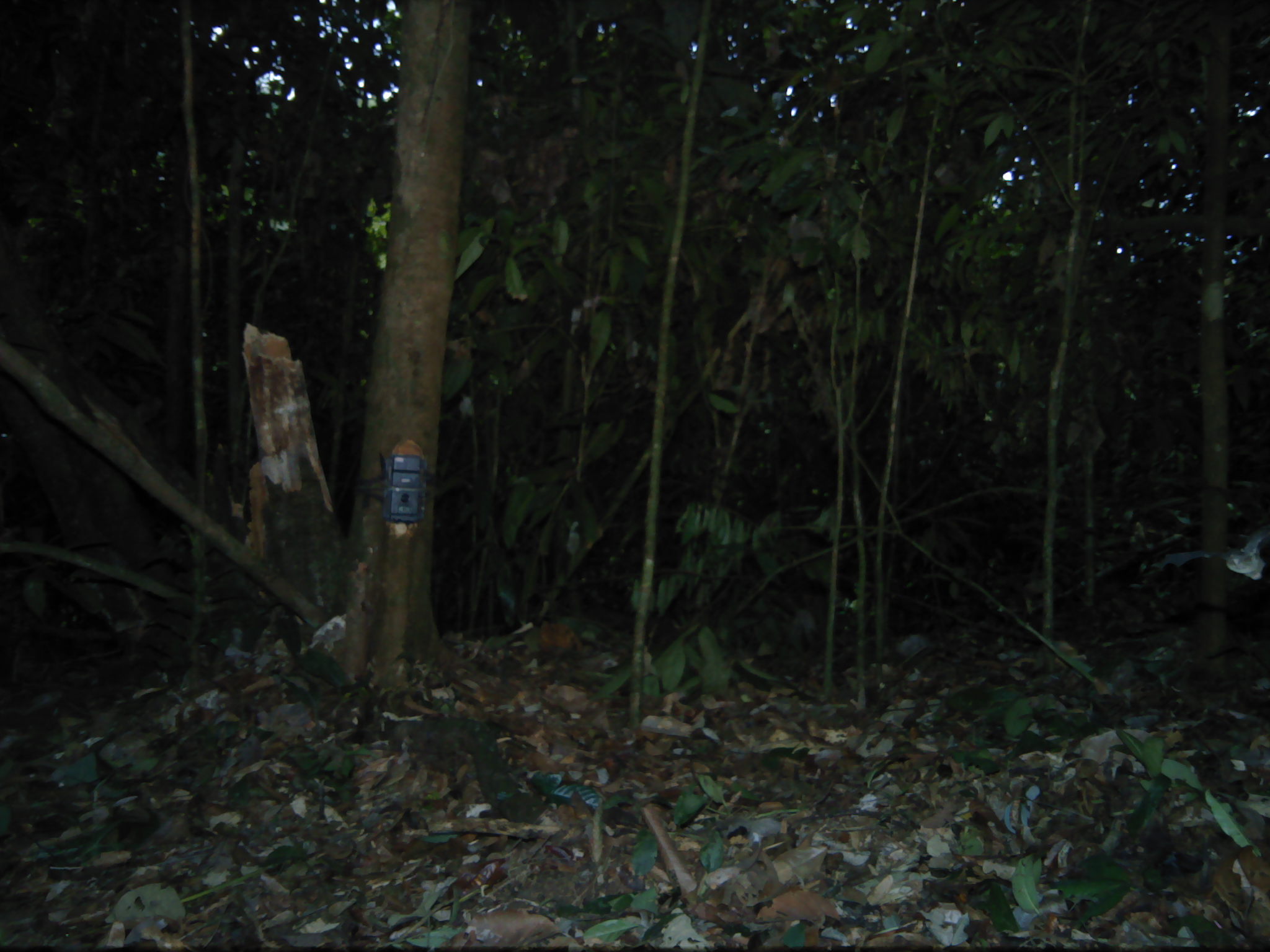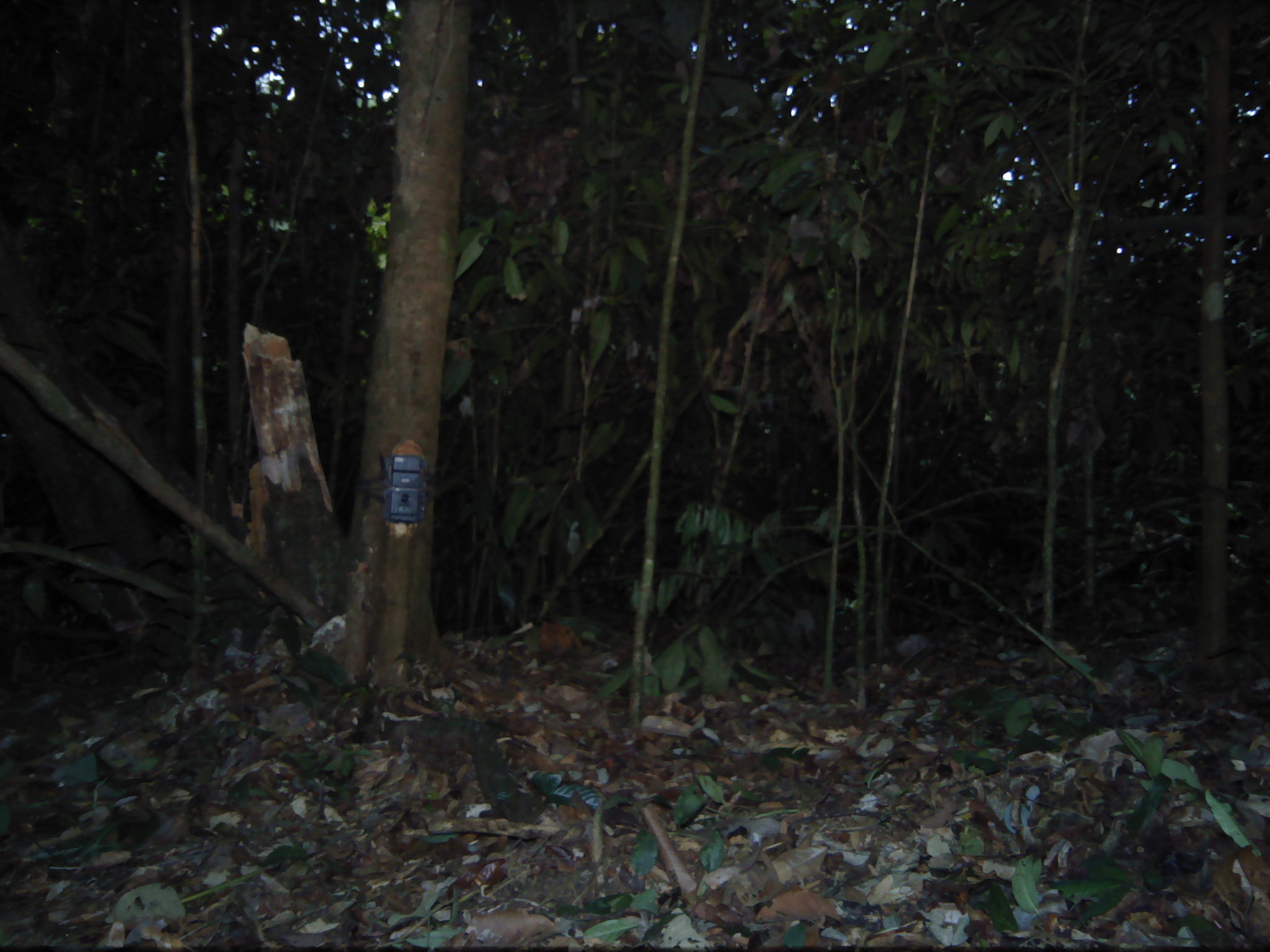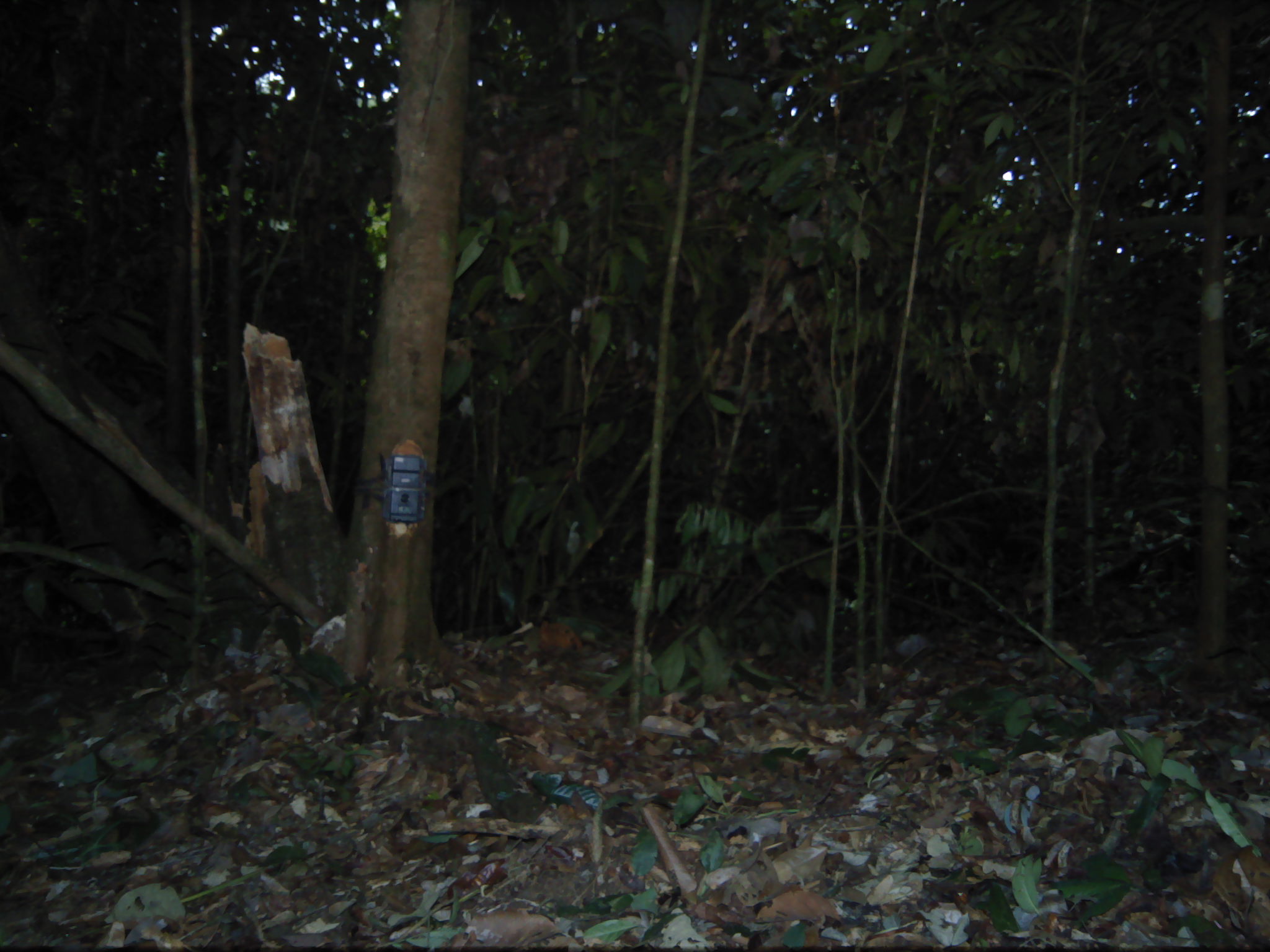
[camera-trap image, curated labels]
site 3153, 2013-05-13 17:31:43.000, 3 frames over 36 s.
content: unidentified animal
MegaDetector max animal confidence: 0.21